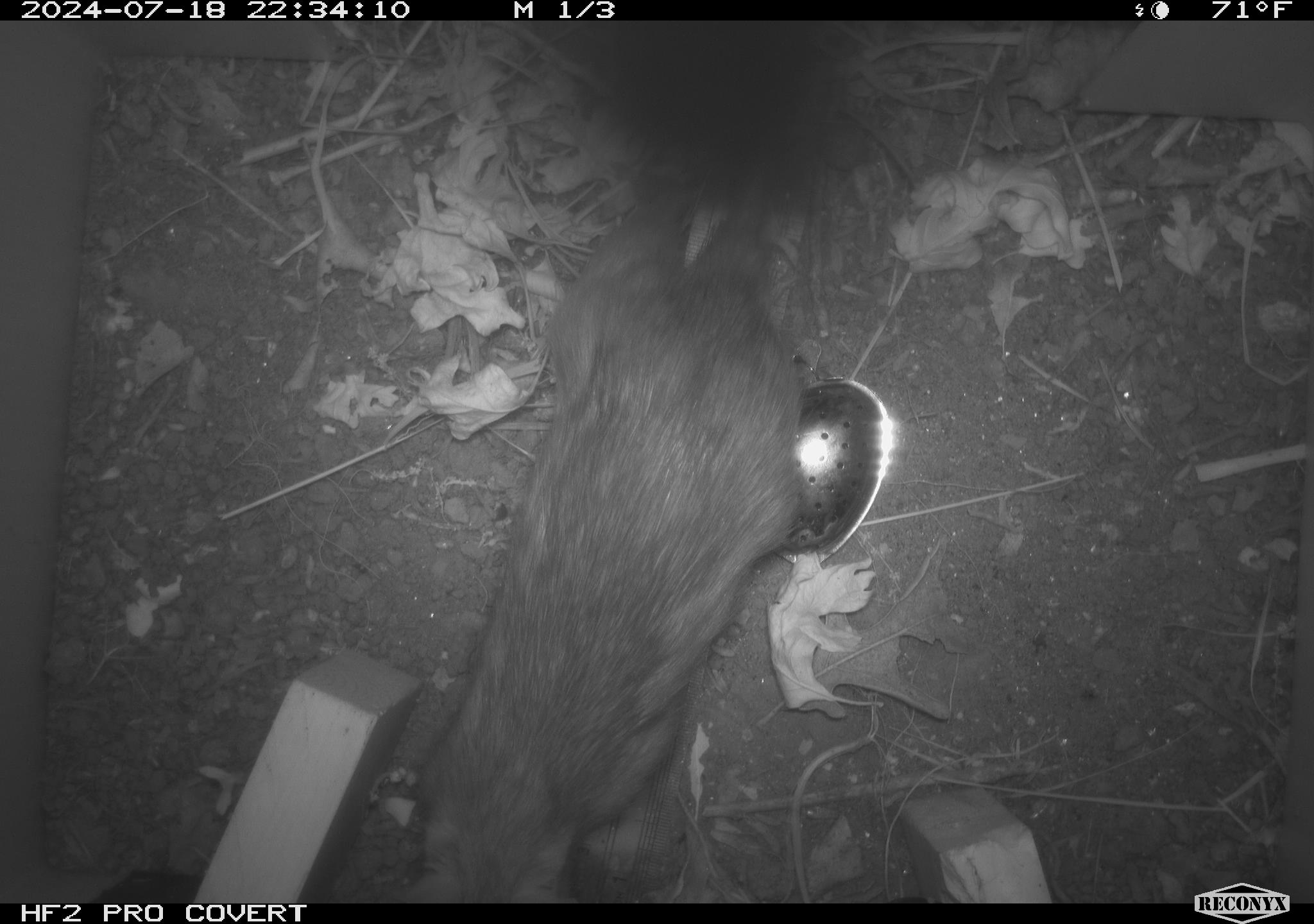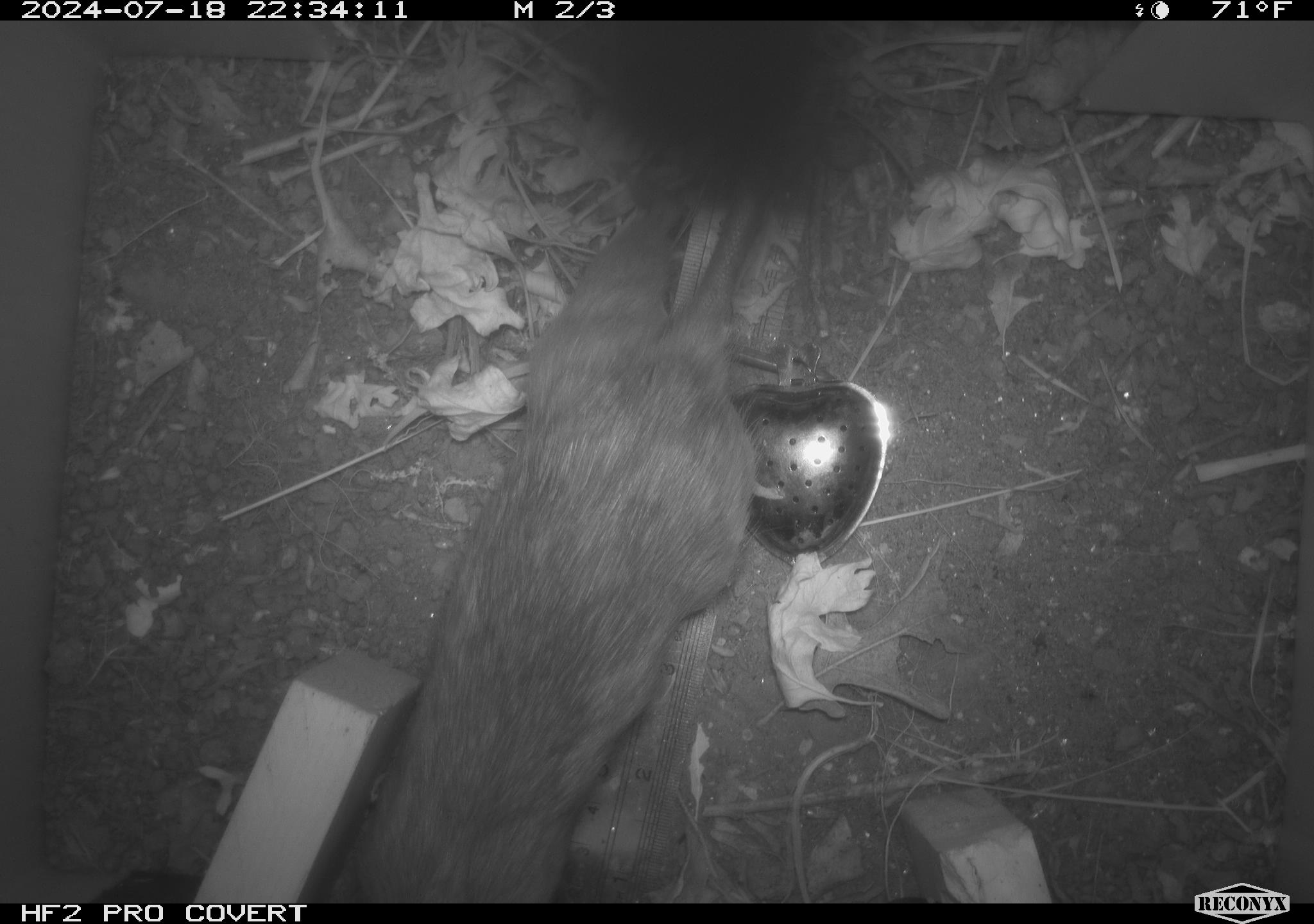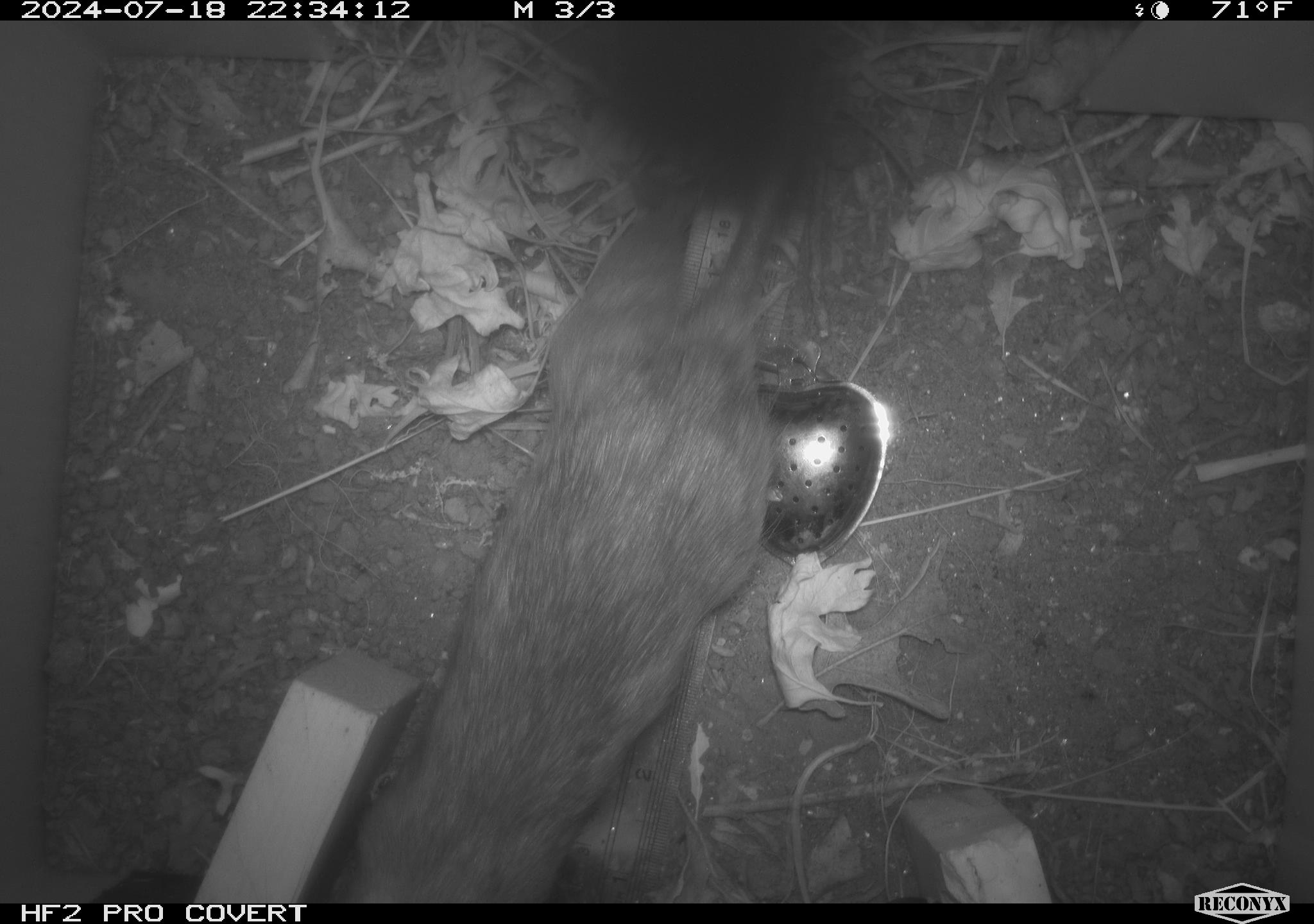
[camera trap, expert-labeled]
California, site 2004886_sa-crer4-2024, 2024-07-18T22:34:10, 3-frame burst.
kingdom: Animalia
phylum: Chordata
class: Mammalia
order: Rodentia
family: Muridae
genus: Rattus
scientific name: Rattus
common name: rat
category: rattus species